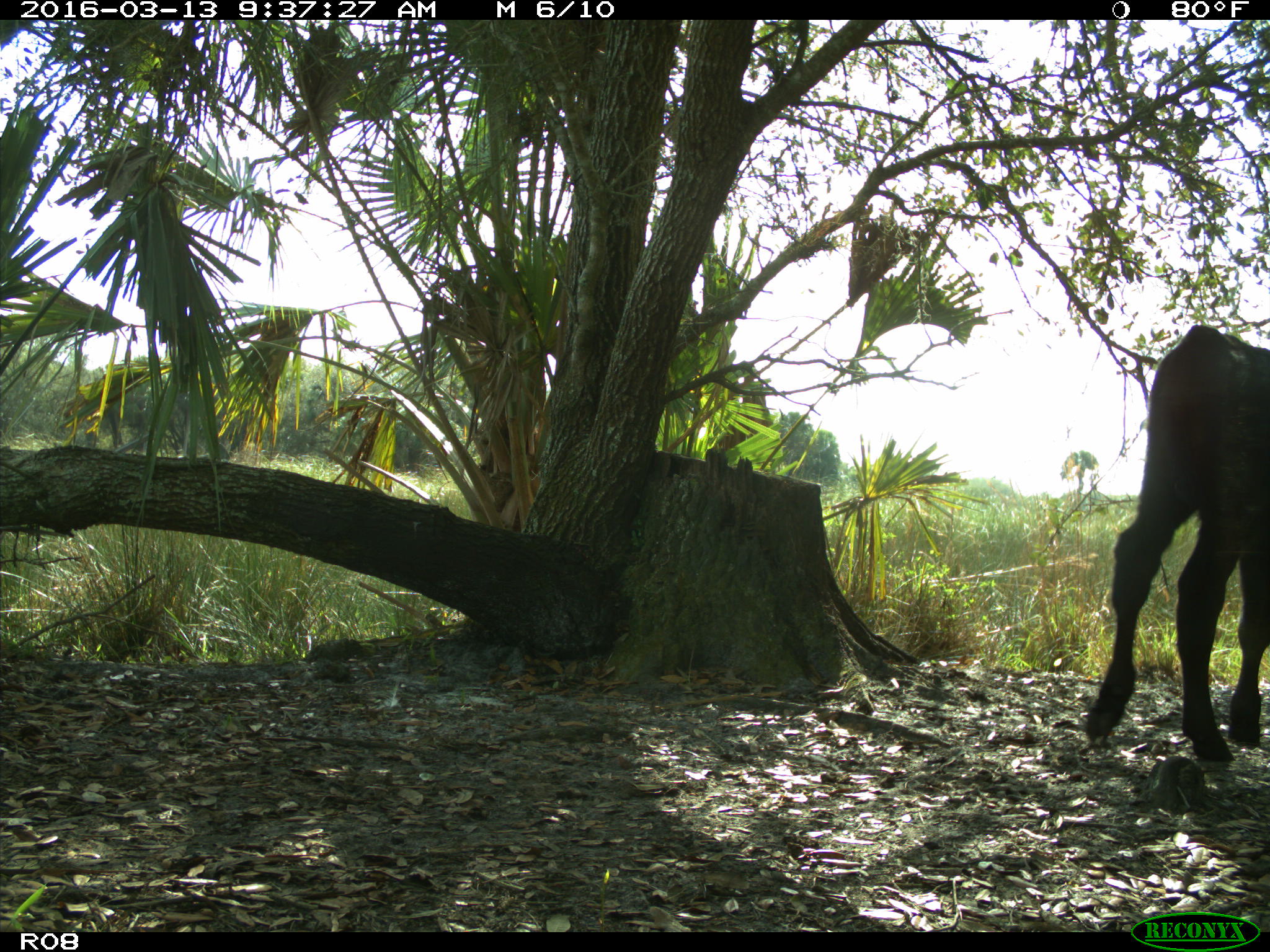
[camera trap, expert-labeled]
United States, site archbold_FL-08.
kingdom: Animalia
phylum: Chordata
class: Mammalia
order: Artiodactyla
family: Bovidae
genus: Bos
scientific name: Bos taurus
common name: domestic cow